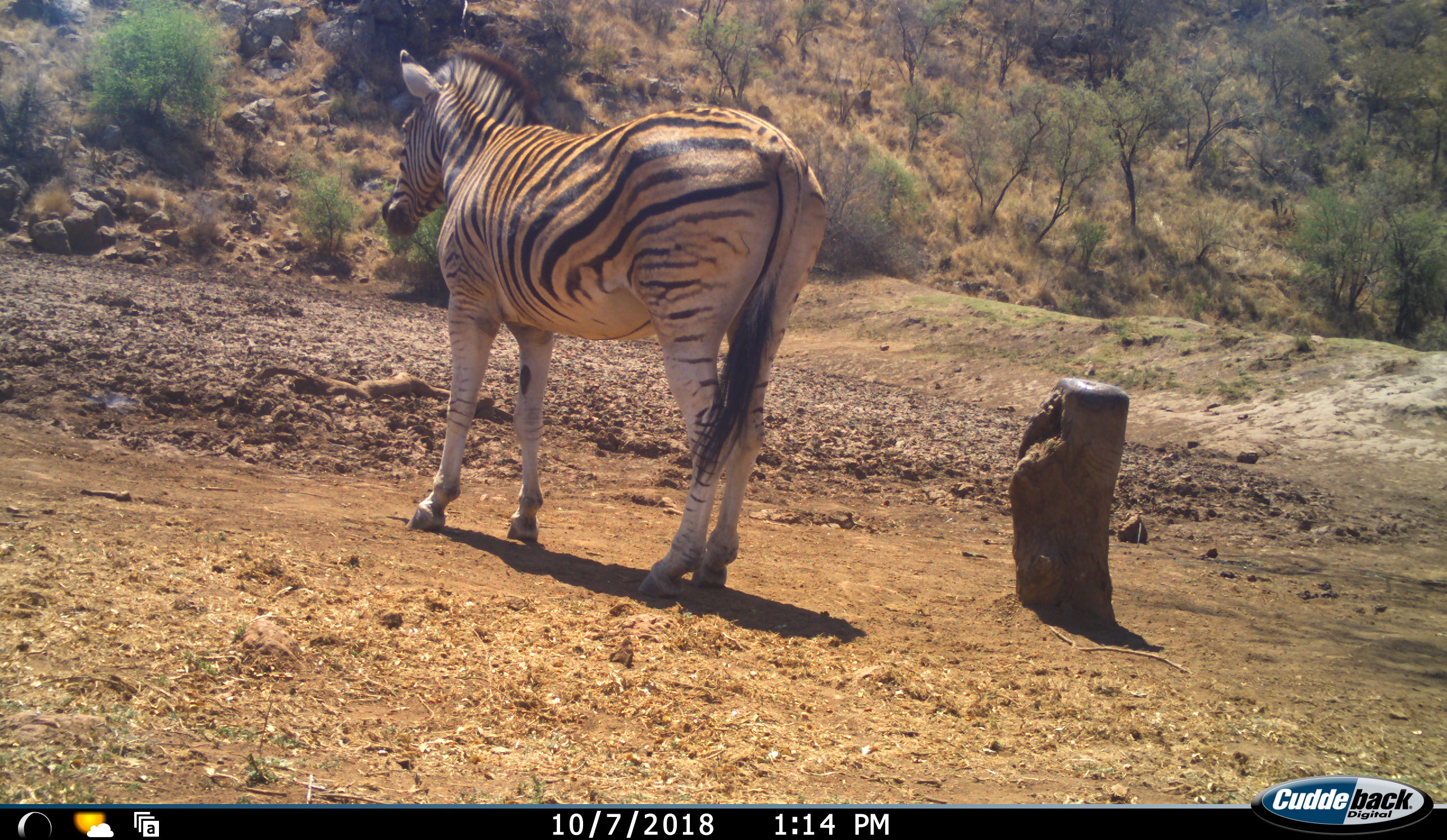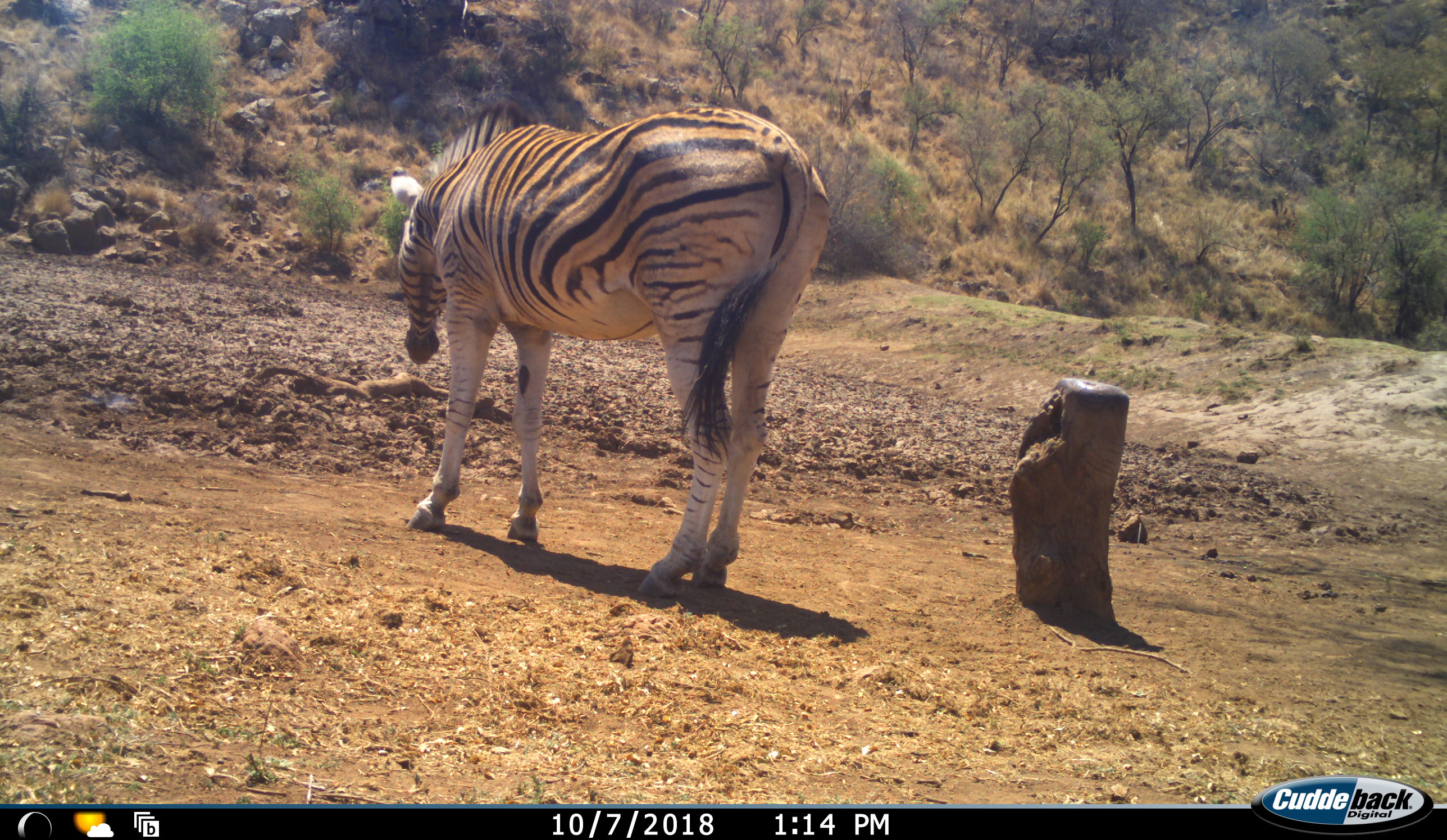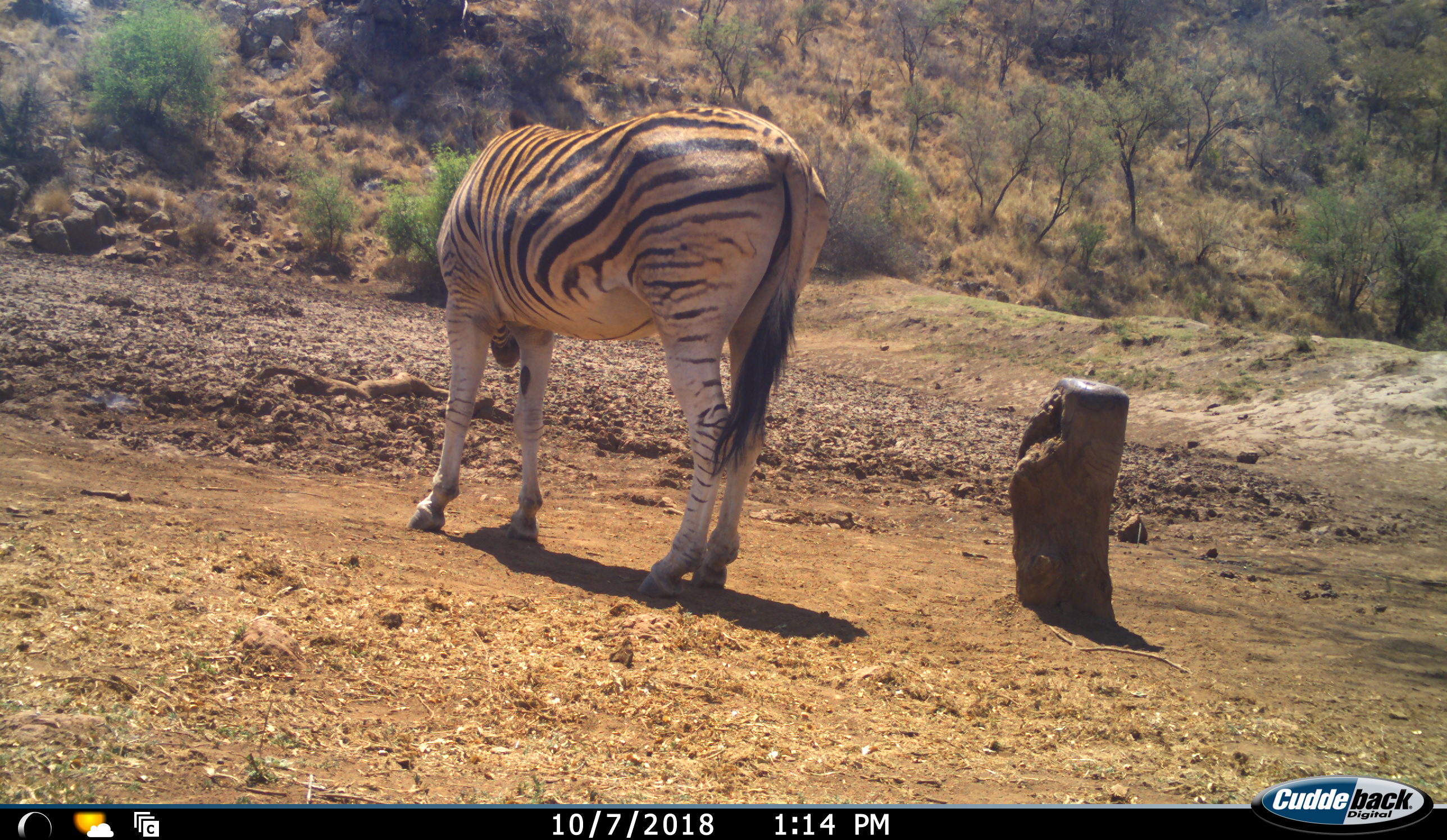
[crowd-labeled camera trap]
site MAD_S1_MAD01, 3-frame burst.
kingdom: Animalia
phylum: Chordata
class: Mammalia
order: Perissodactyla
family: Equidae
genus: Equus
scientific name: Equus quagga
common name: plains zebra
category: zebraplains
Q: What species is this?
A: Zebraplains (plains zebra) (Equus quagga).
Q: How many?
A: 1.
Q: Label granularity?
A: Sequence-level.